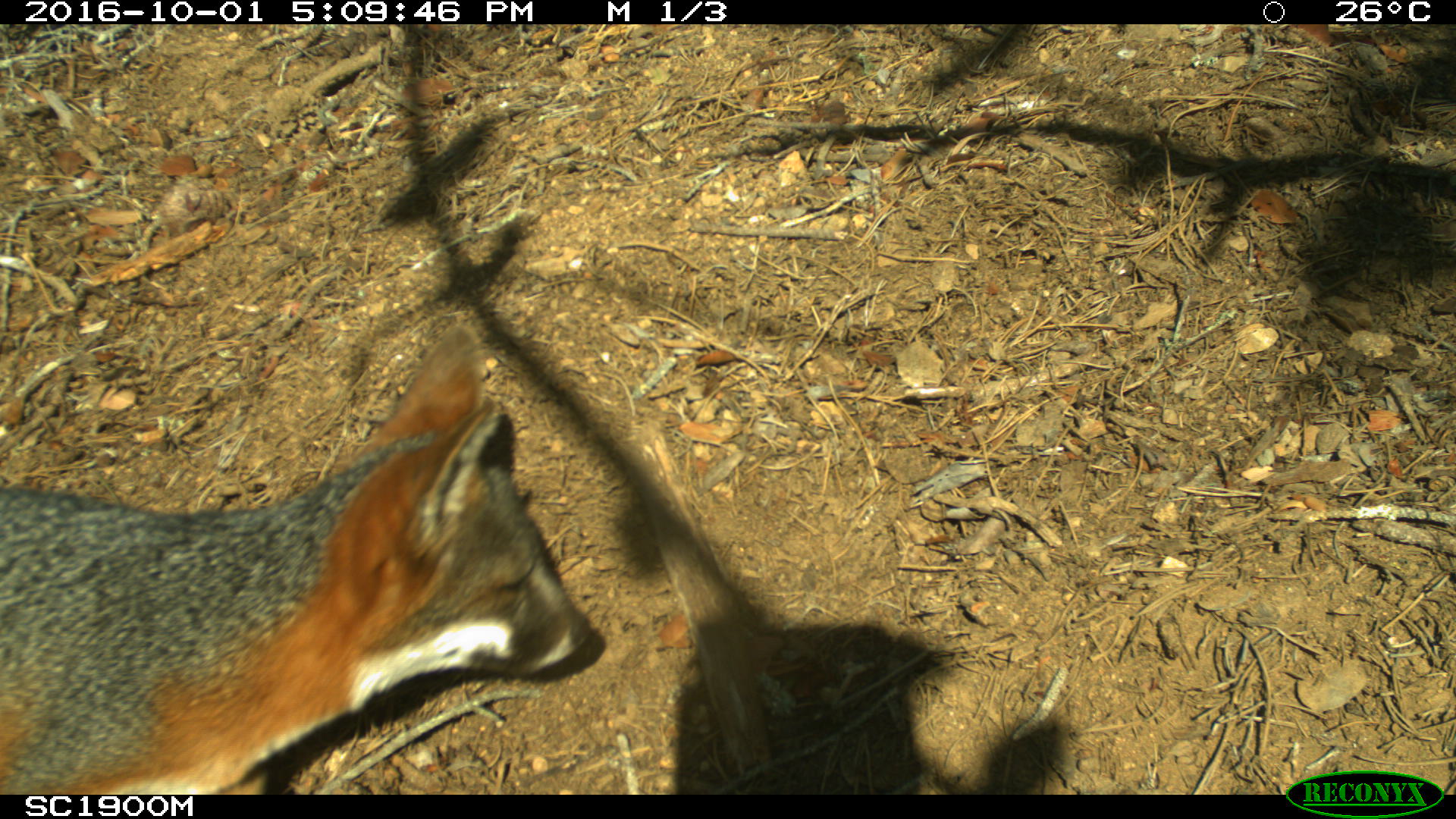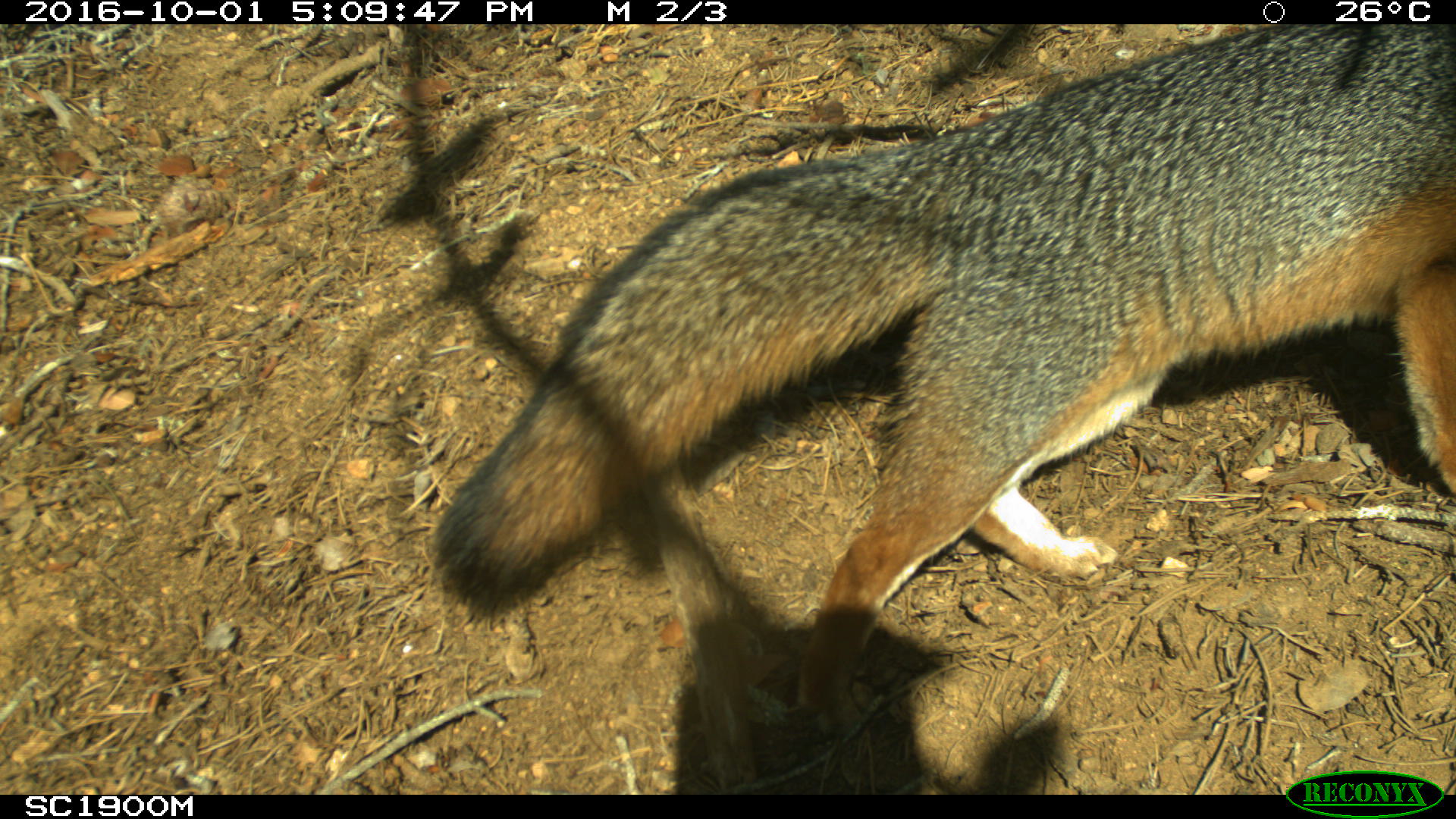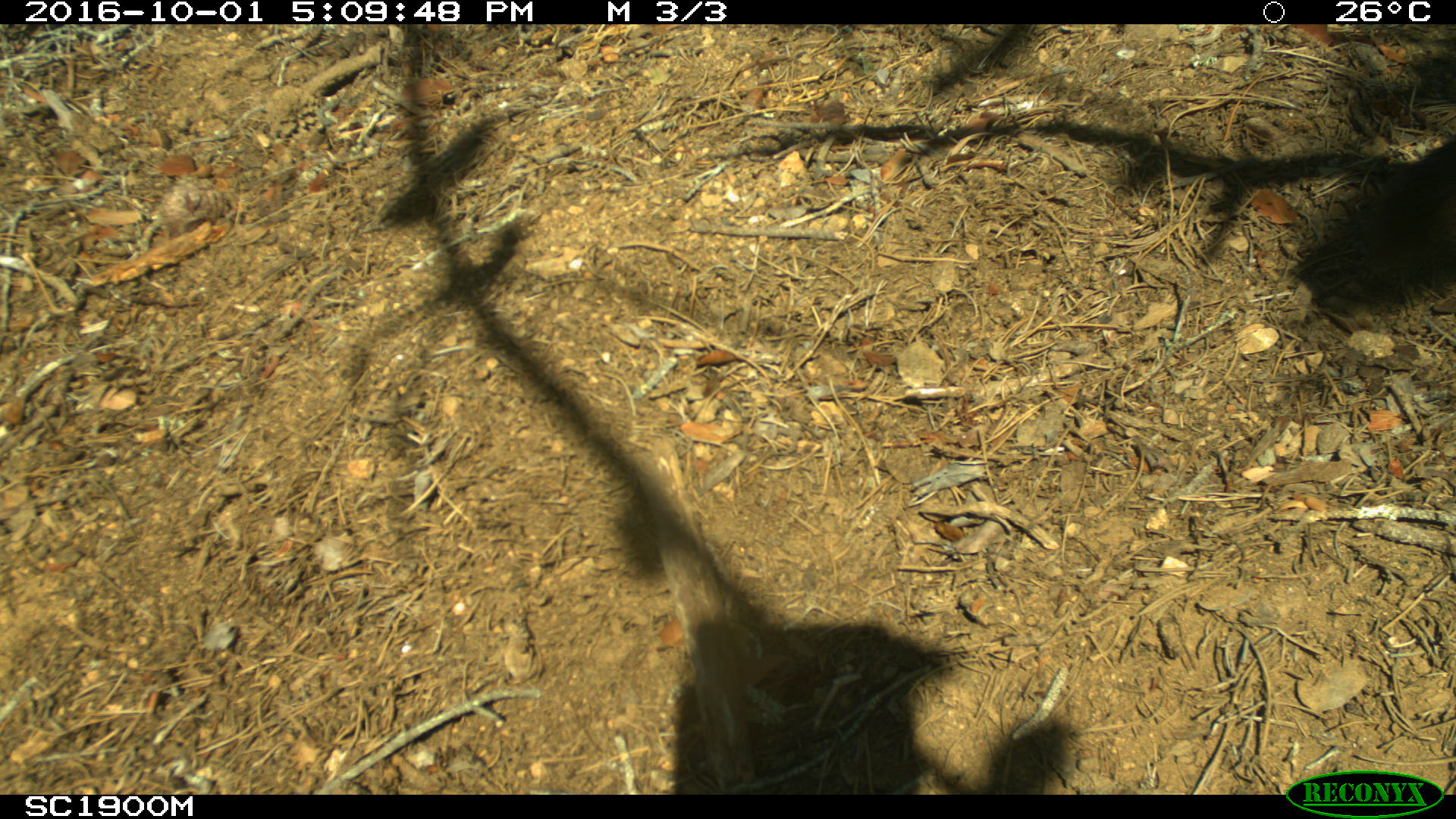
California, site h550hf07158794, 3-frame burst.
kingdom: Animalia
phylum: Chordata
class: Mammalia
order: Carnivora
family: Canidae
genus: Urocyon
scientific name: Urocyon littoralis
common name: island fox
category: fox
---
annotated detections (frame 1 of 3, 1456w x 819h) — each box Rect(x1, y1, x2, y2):
fox: Rect(0, 319, 593, 794)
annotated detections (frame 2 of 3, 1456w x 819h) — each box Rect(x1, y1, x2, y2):
fox: Rect(428, 23, 1450, 739)